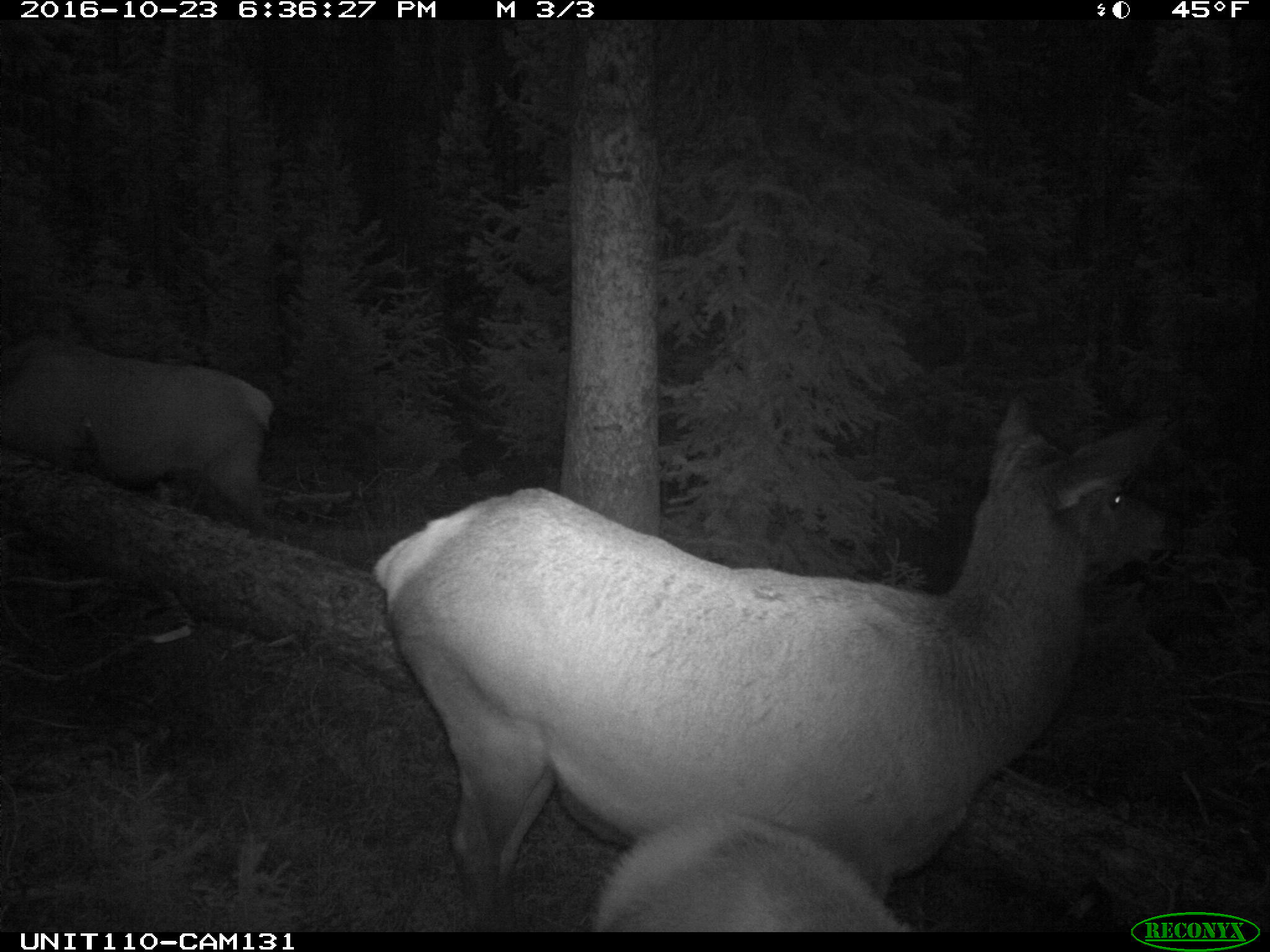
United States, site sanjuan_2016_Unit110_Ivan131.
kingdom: Animalia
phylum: Chordata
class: Mammalia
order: Artiodactyla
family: Cervidae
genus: Cervus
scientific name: Cervus elaphus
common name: red deer